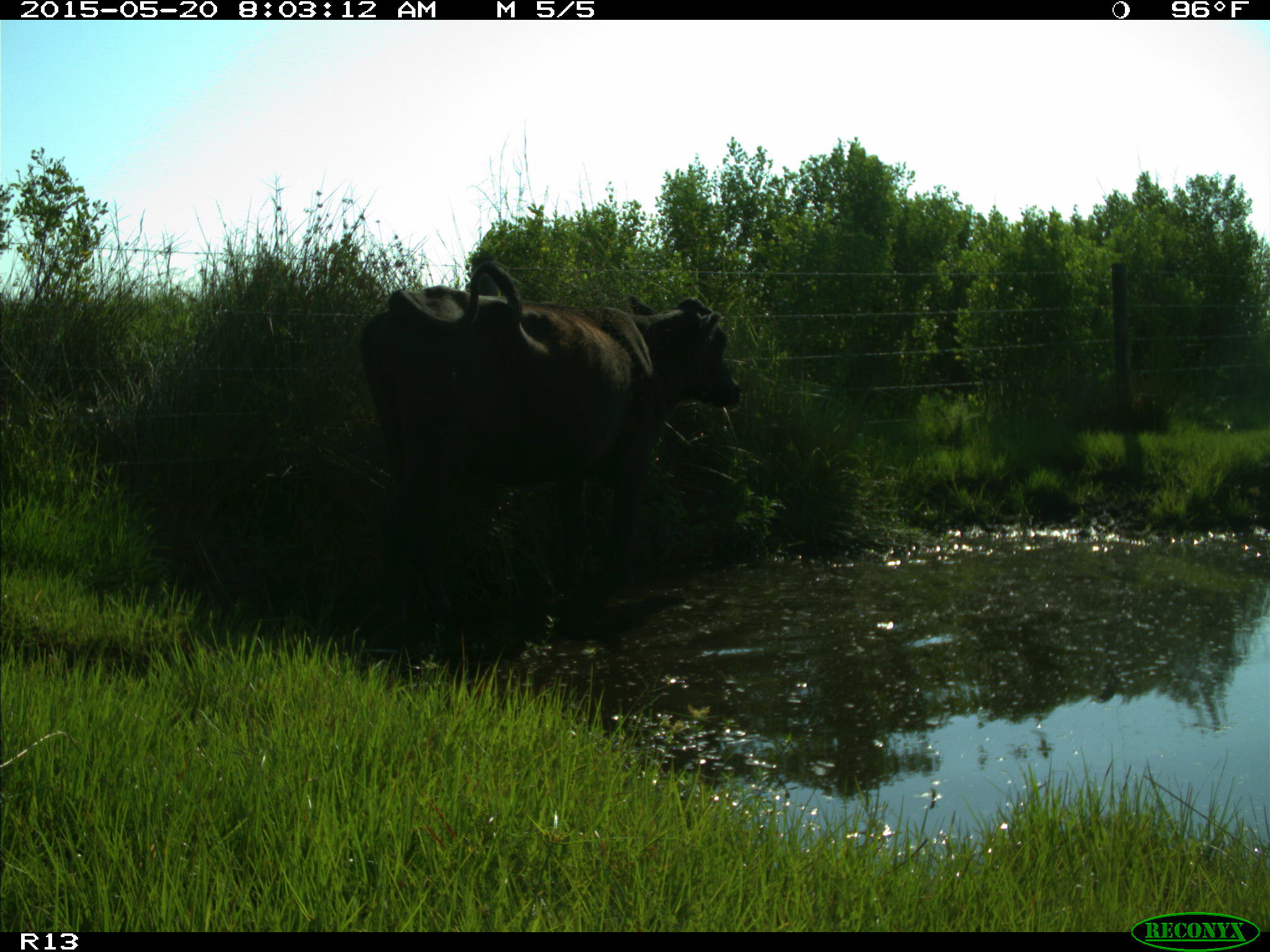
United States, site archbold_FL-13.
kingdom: Animalia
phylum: Chordata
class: Mammalia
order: Artiodactyla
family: Bovidae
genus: Bos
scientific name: Bos taurus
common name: domestic cow